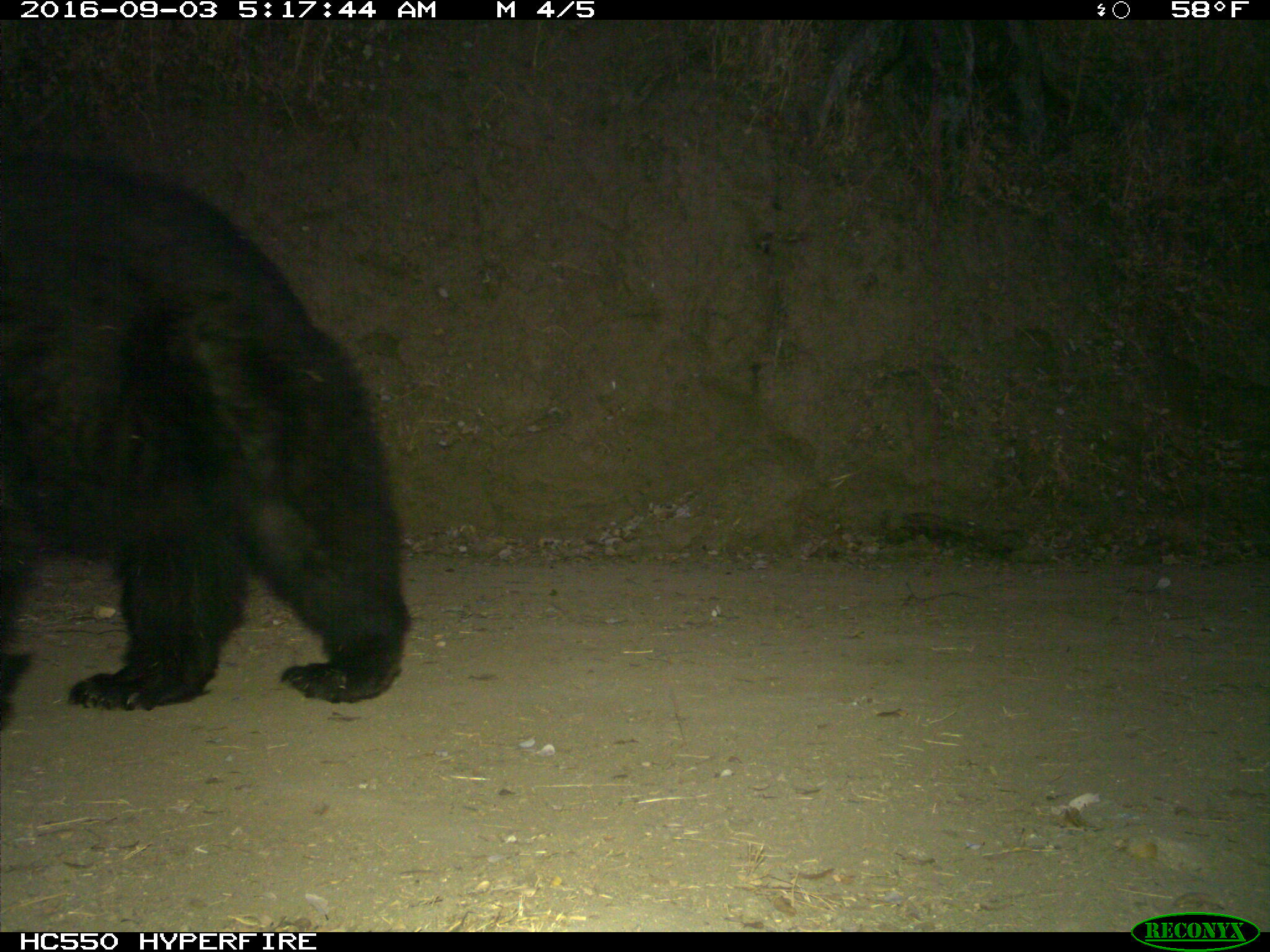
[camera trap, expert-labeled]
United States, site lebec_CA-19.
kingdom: Animalia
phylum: Chordata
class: Mammalia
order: Carnivora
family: Ursidae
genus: Ursus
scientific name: Ursus americanus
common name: american black bear